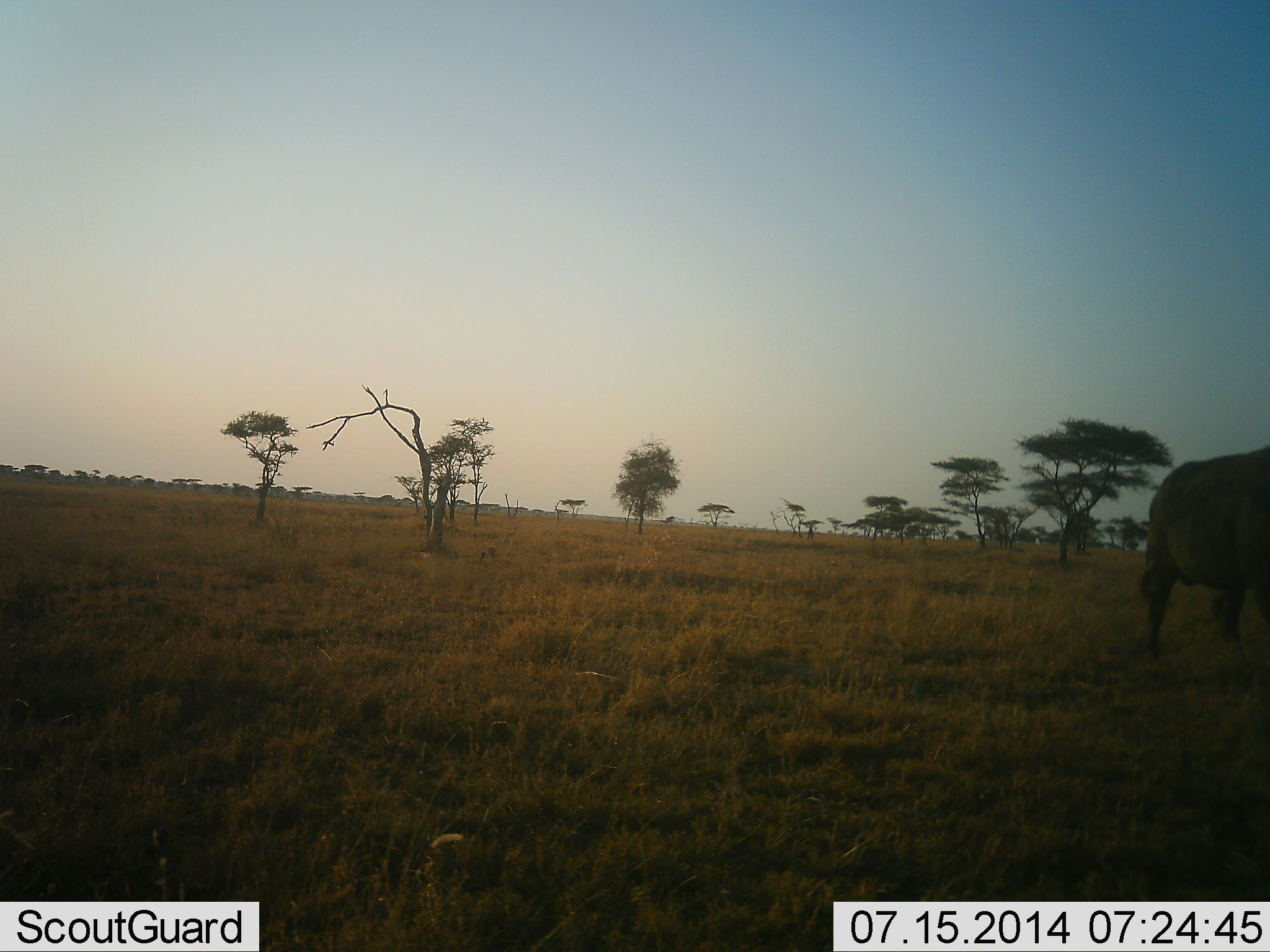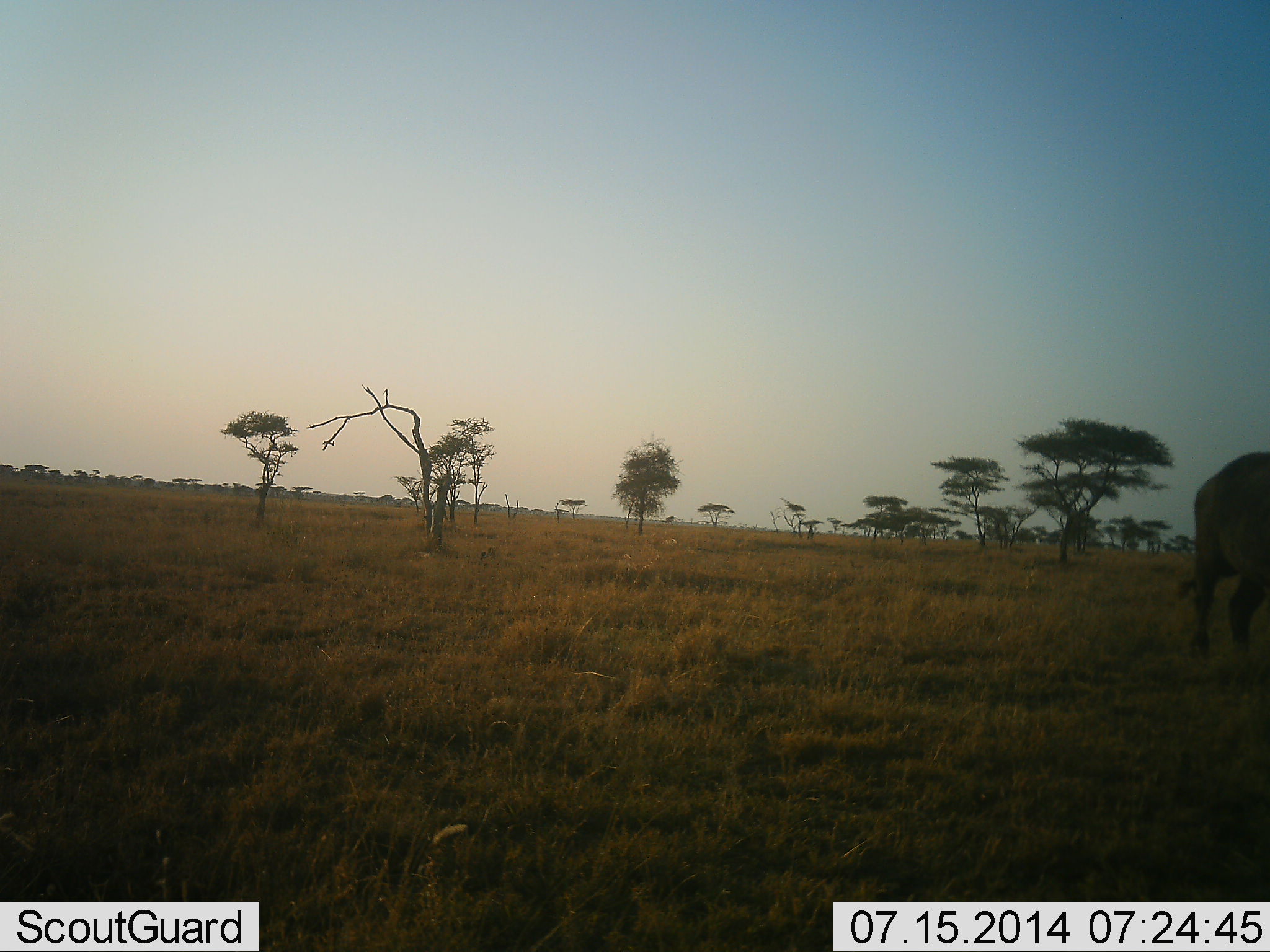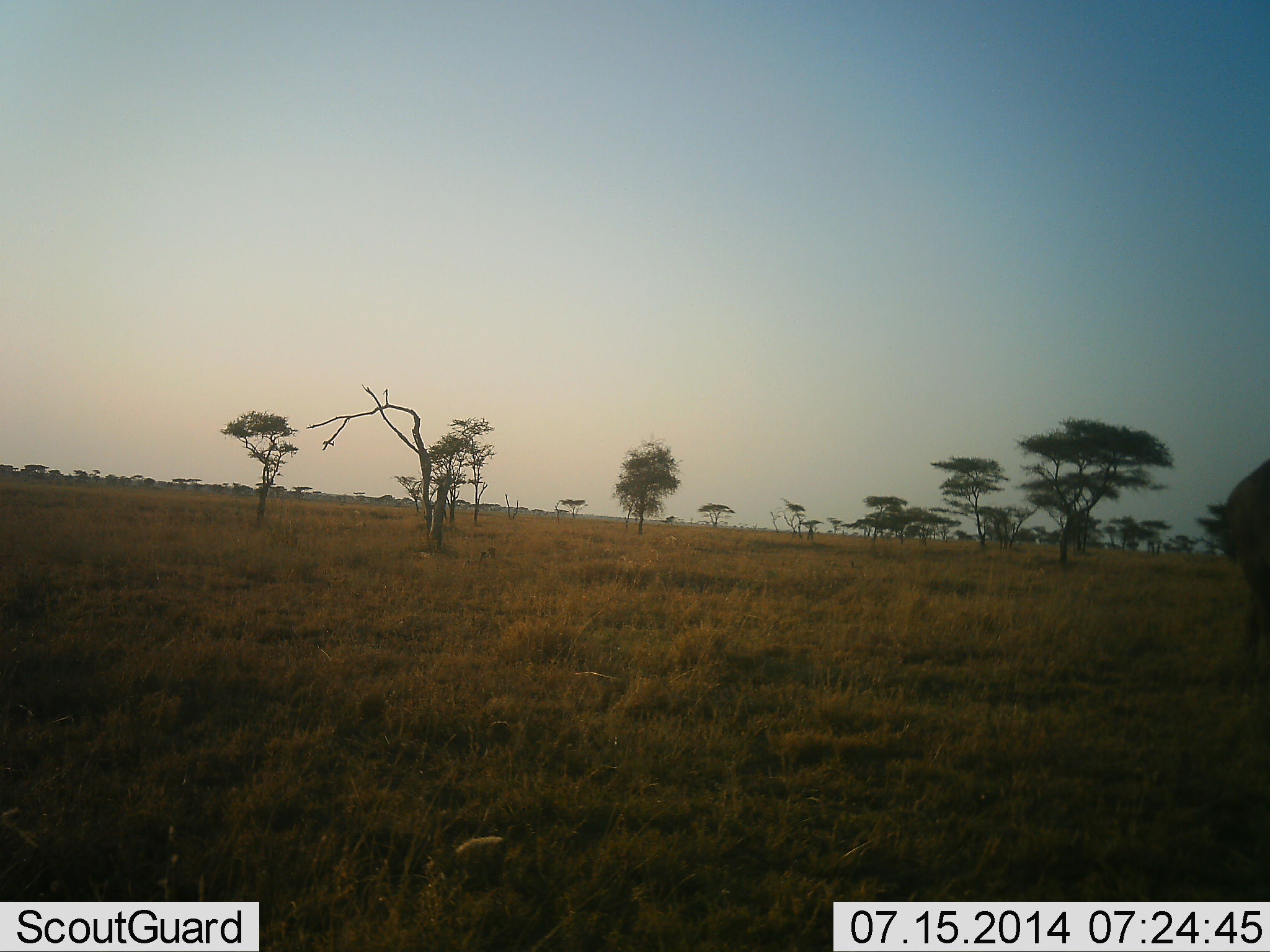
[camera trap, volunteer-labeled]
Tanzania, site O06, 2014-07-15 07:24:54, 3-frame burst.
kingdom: Animalia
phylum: Chordata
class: Mammalia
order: Artiodactyla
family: Bovidae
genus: Syncerus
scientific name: Syncerus caffer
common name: cape buffalo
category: buffalo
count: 1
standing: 10%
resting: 0%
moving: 100%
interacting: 0%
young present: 0%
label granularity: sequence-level